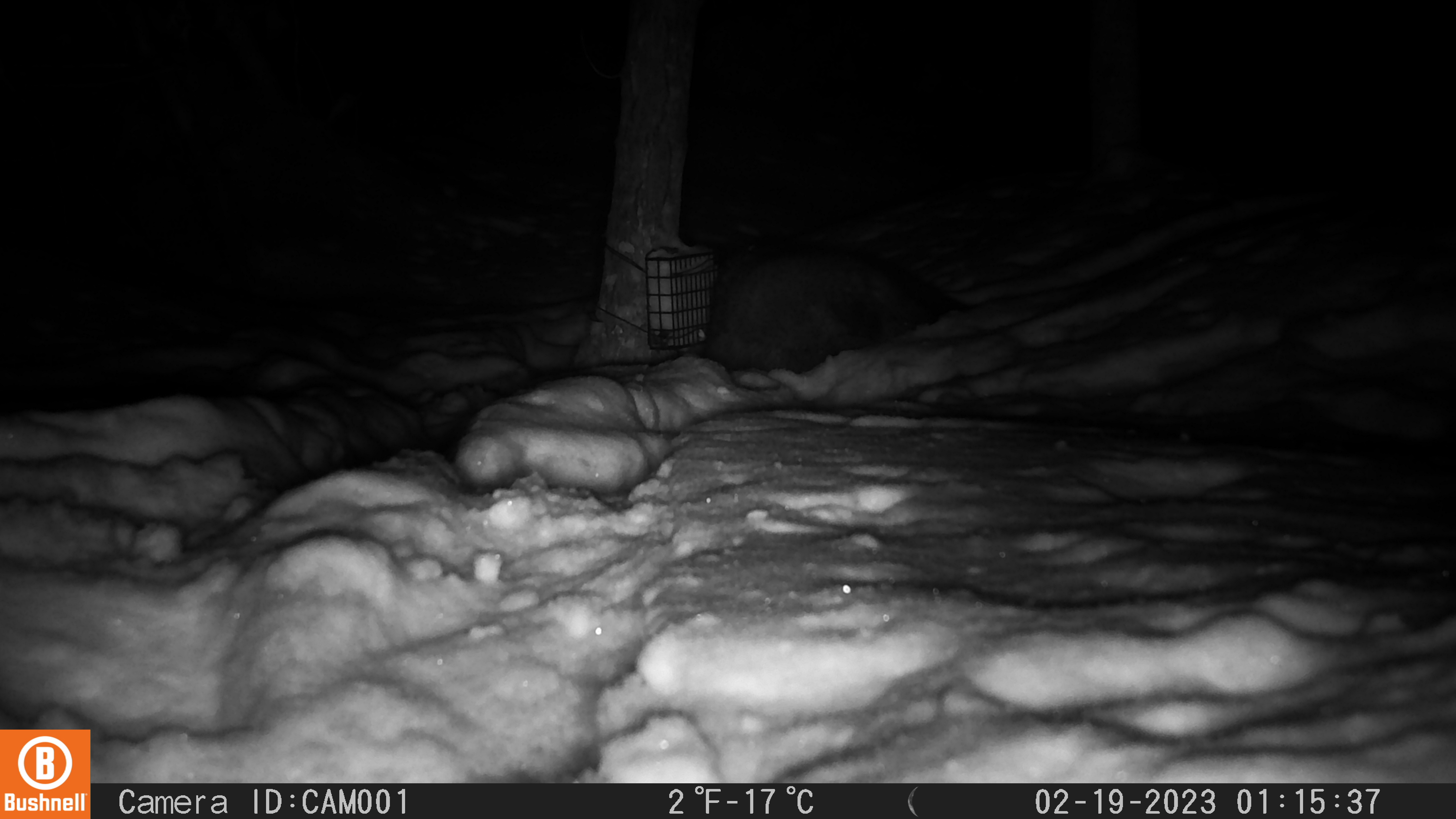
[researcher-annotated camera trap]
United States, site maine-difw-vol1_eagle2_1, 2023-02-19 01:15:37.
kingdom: Animalia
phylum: Chordata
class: Mammalia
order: Carnivora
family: Mustelidae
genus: Pekania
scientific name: Pekania pennanti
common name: fisher